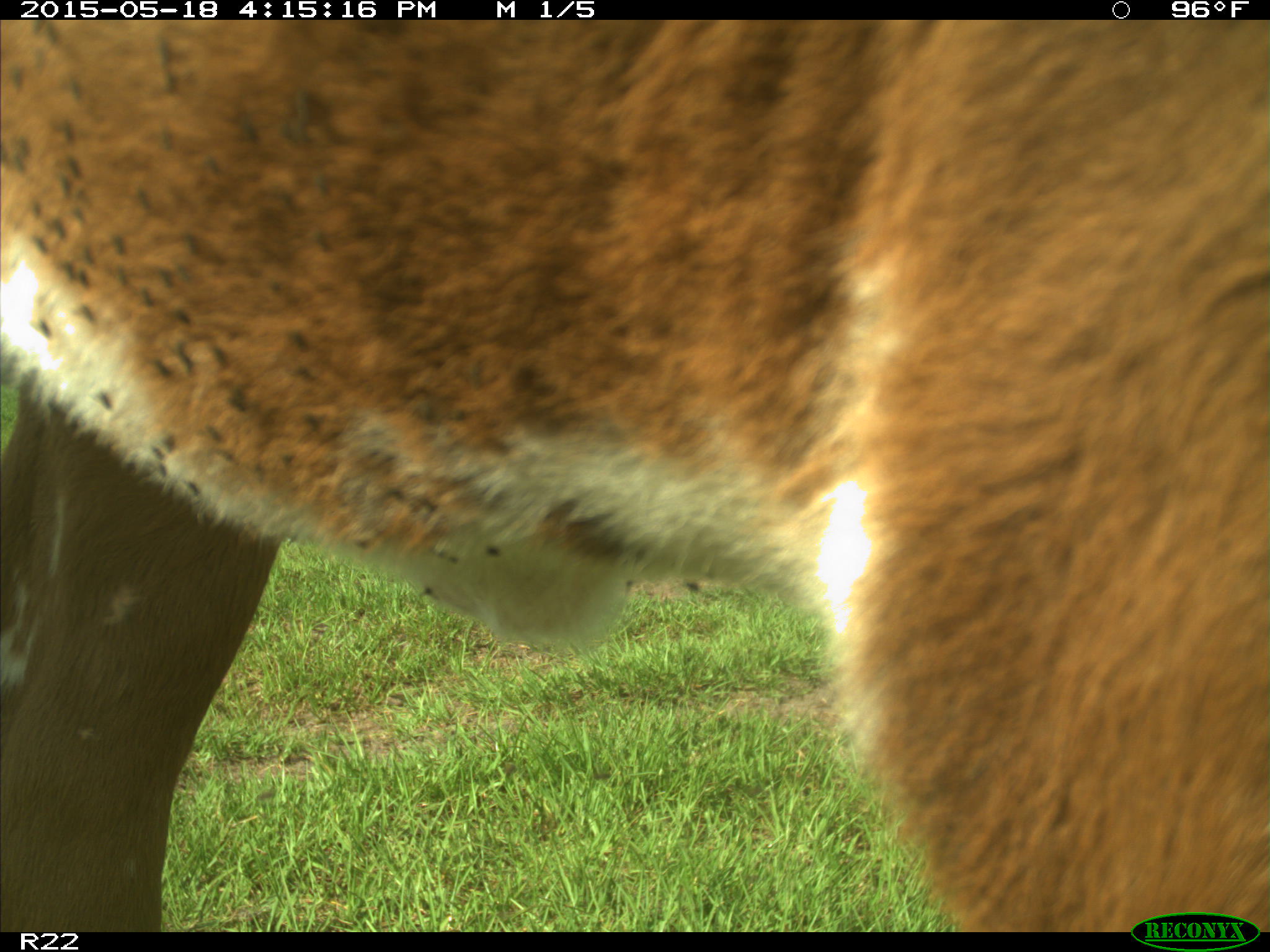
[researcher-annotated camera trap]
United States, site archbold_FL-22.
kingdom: Animalia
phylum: Chordata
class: Mammalia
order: Artiodactyla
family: Bovidae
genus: Bos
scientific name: Bos taurus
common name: domestic cow